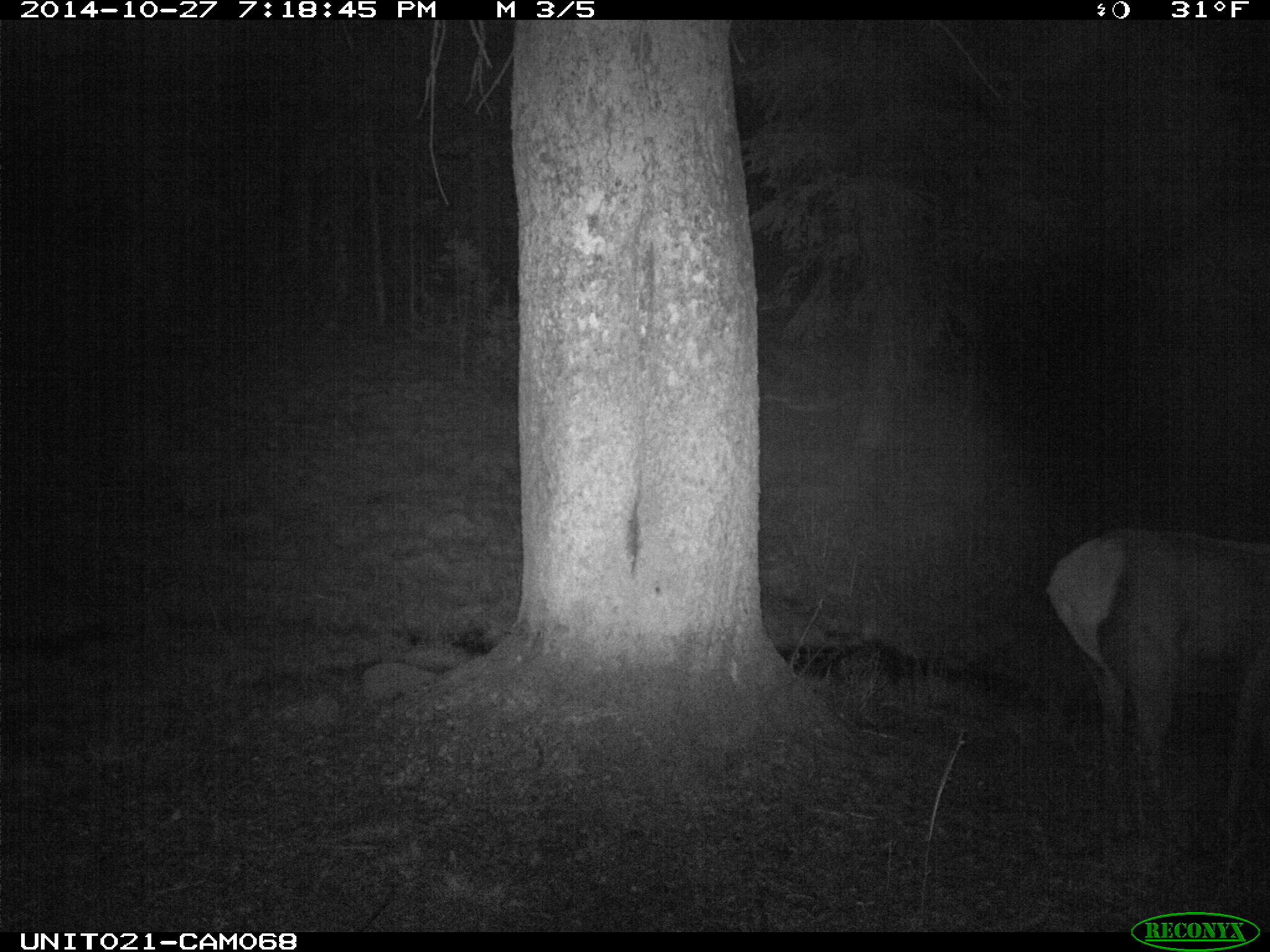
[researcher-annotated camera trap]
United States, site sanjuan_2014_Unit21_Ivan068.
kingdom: Animalia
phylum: Chordata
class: Mammalia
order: Artiodactyla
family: Cervidae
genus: Cervus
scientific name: Cervus elaphus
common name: red deer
Cervus elaphus (red deer).